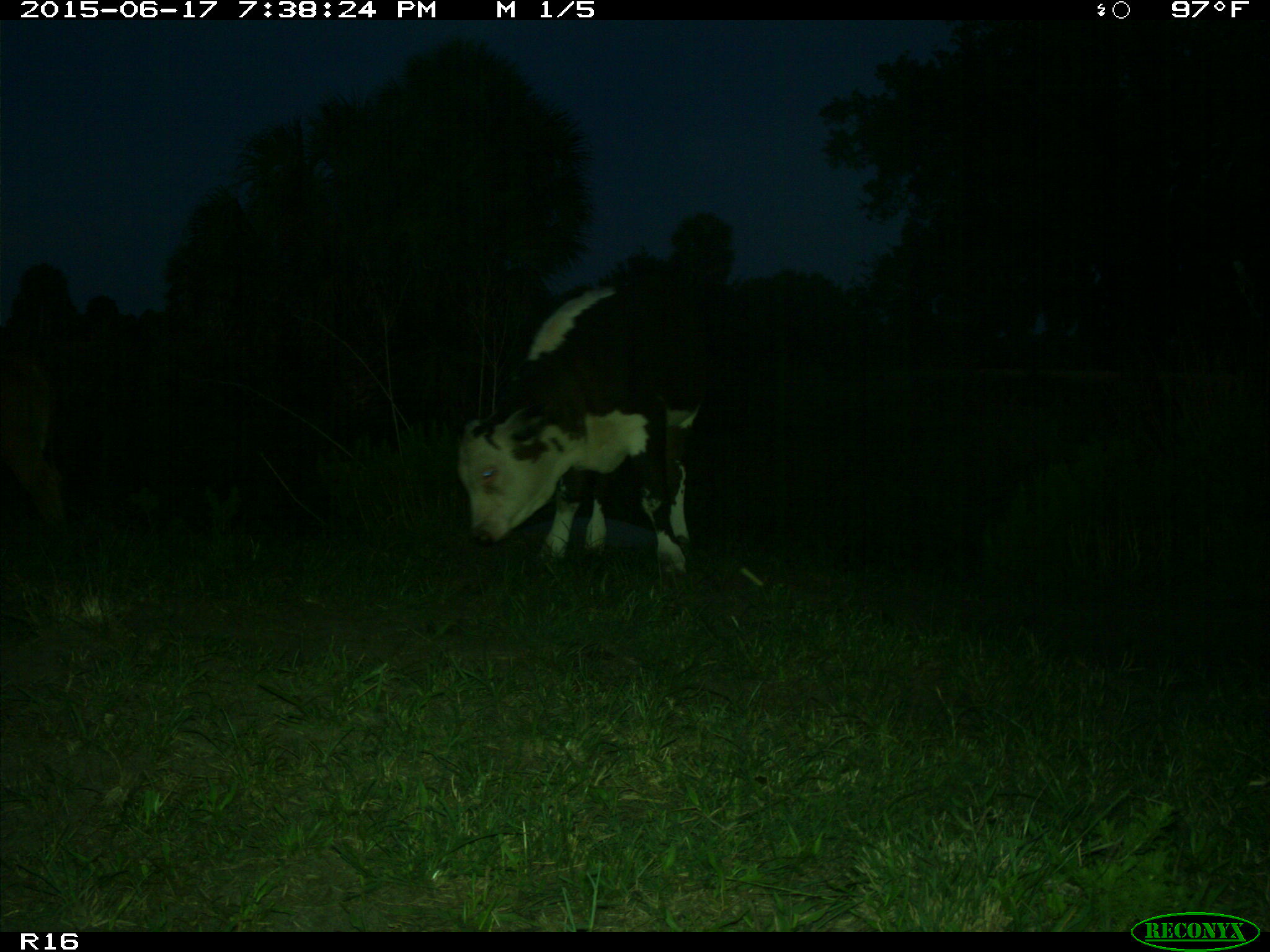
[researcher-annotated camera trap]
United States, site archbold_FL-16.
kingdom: Animalia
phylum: Chordata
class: Mammalia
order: Artiodactyla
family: Bovidae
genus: Bos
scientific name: Bos taurus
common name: domestic cow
Bos taurus (domestic cow).